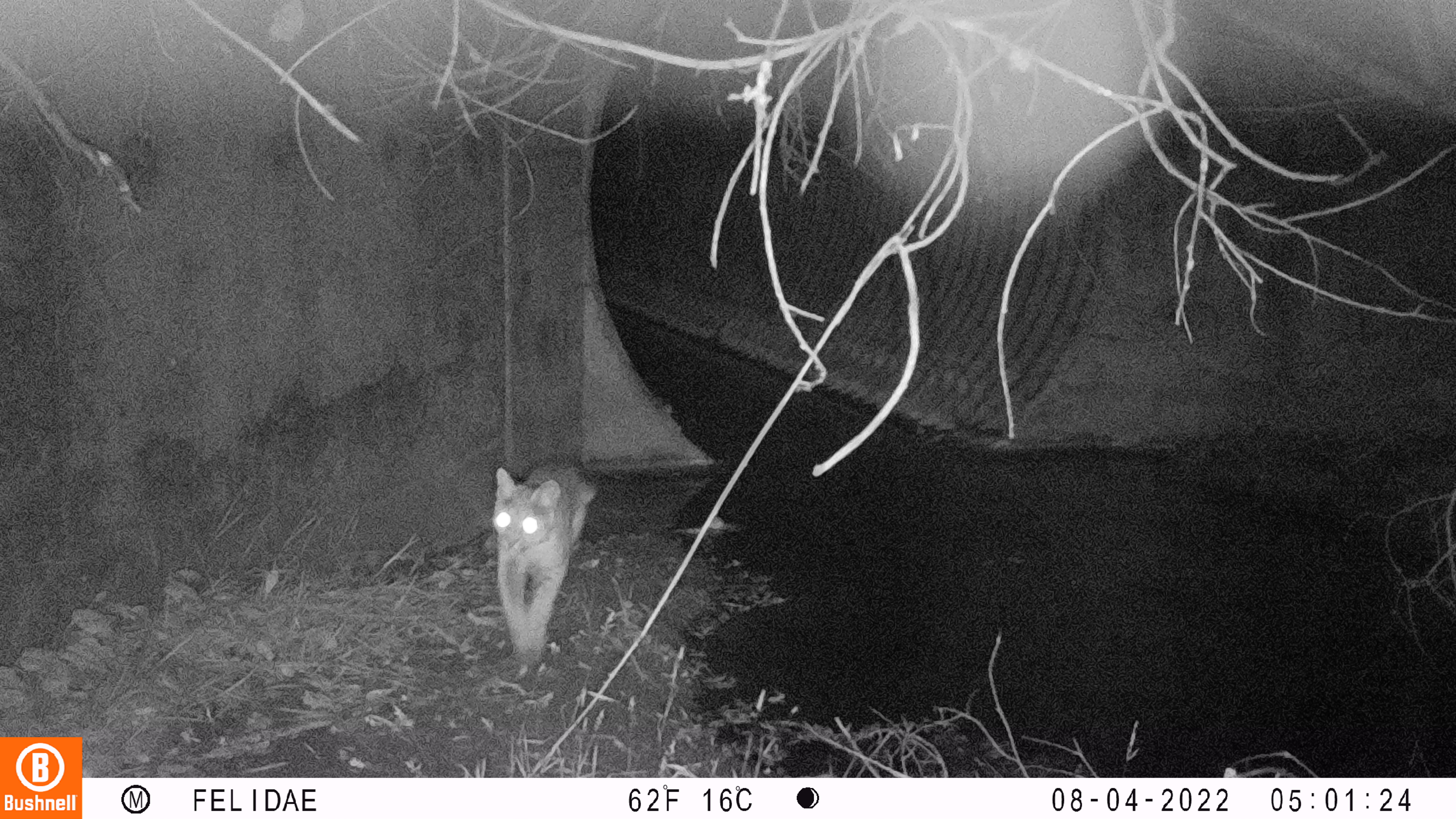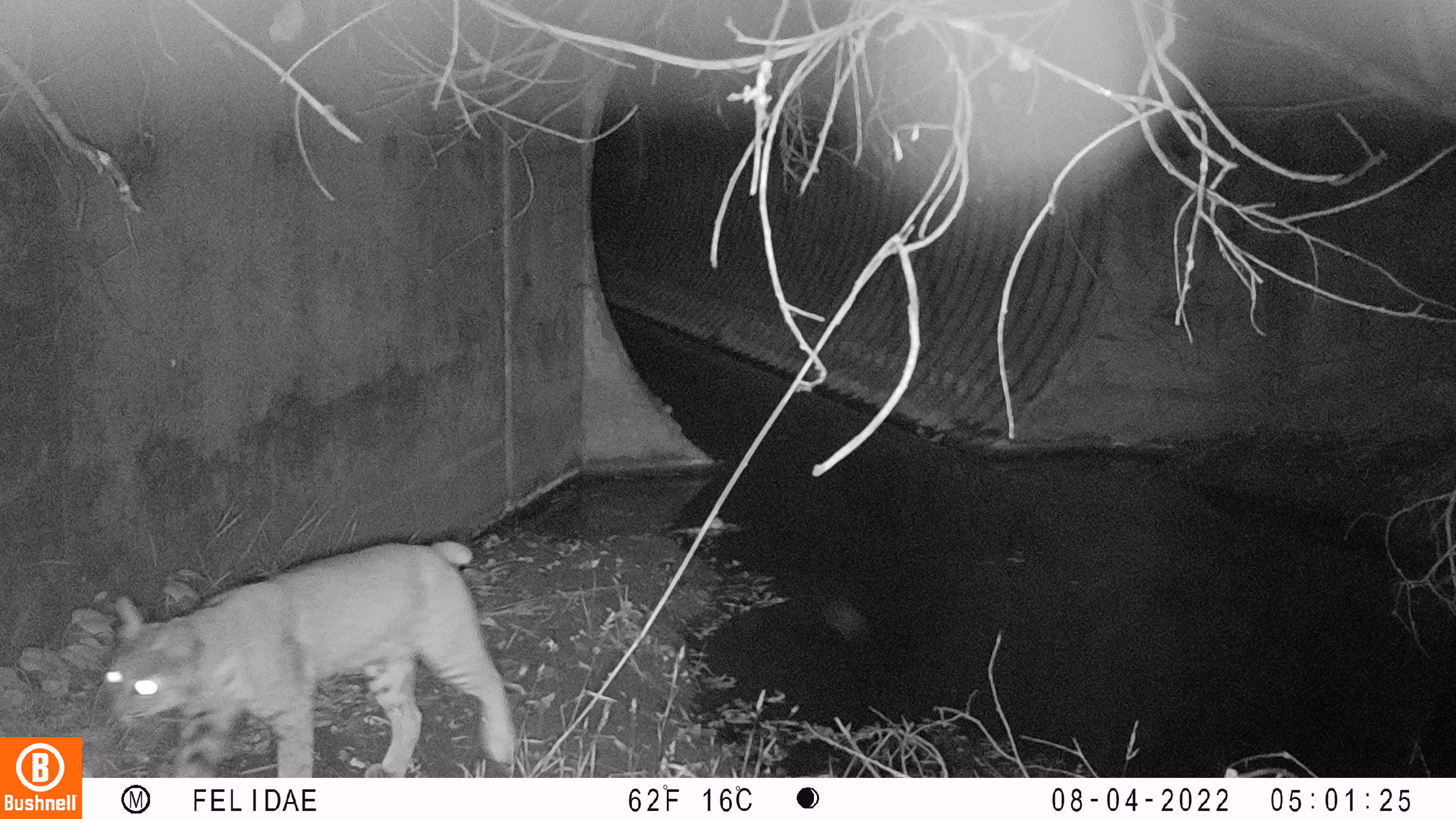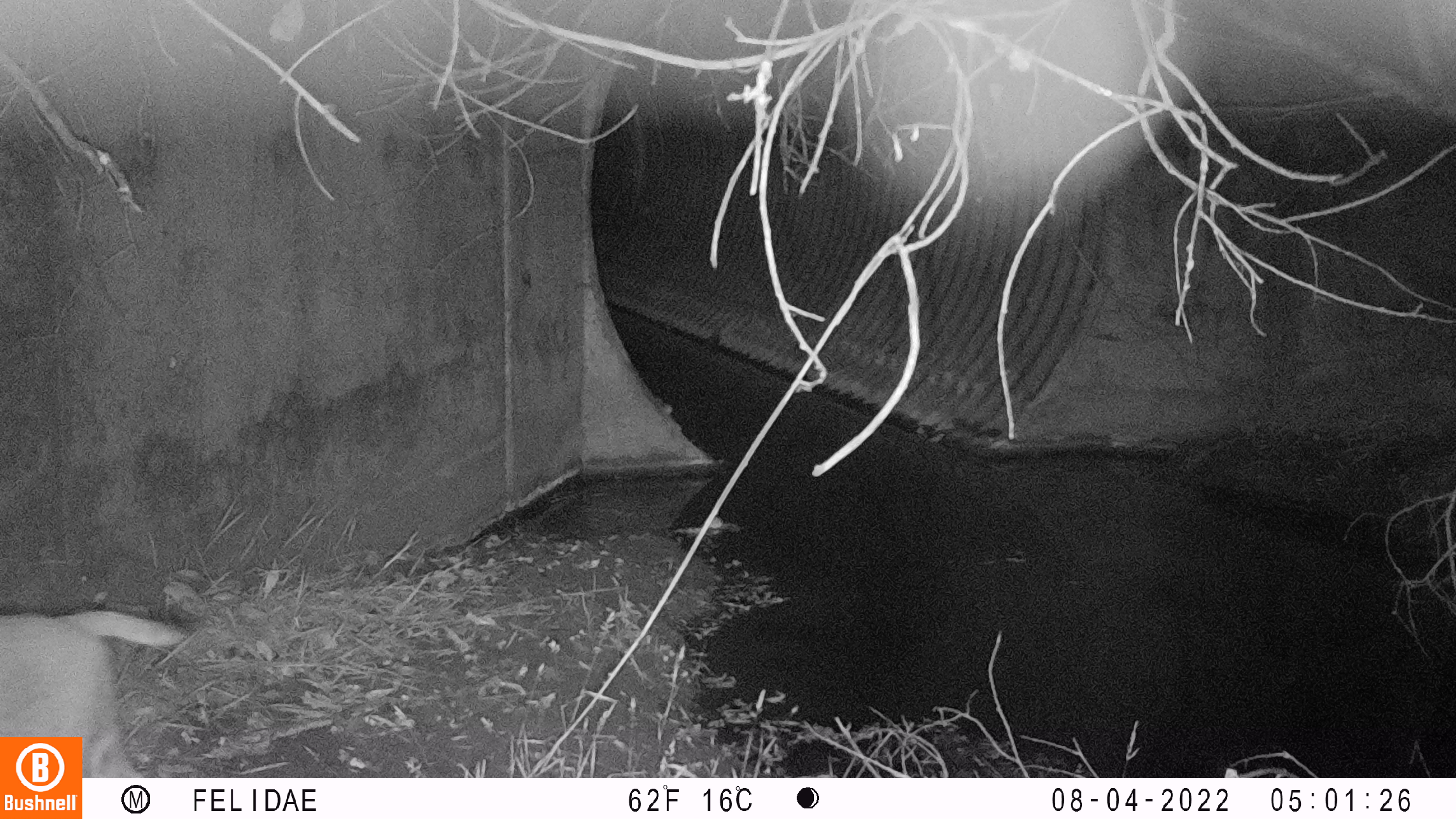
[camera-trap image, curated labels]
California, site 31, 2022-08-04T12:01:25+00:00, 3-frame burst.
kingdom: Animalia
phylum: Chordata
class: Mammalia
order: Carnivora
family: Felidae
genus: Lynx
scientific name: Lynx rufus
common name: bobcat